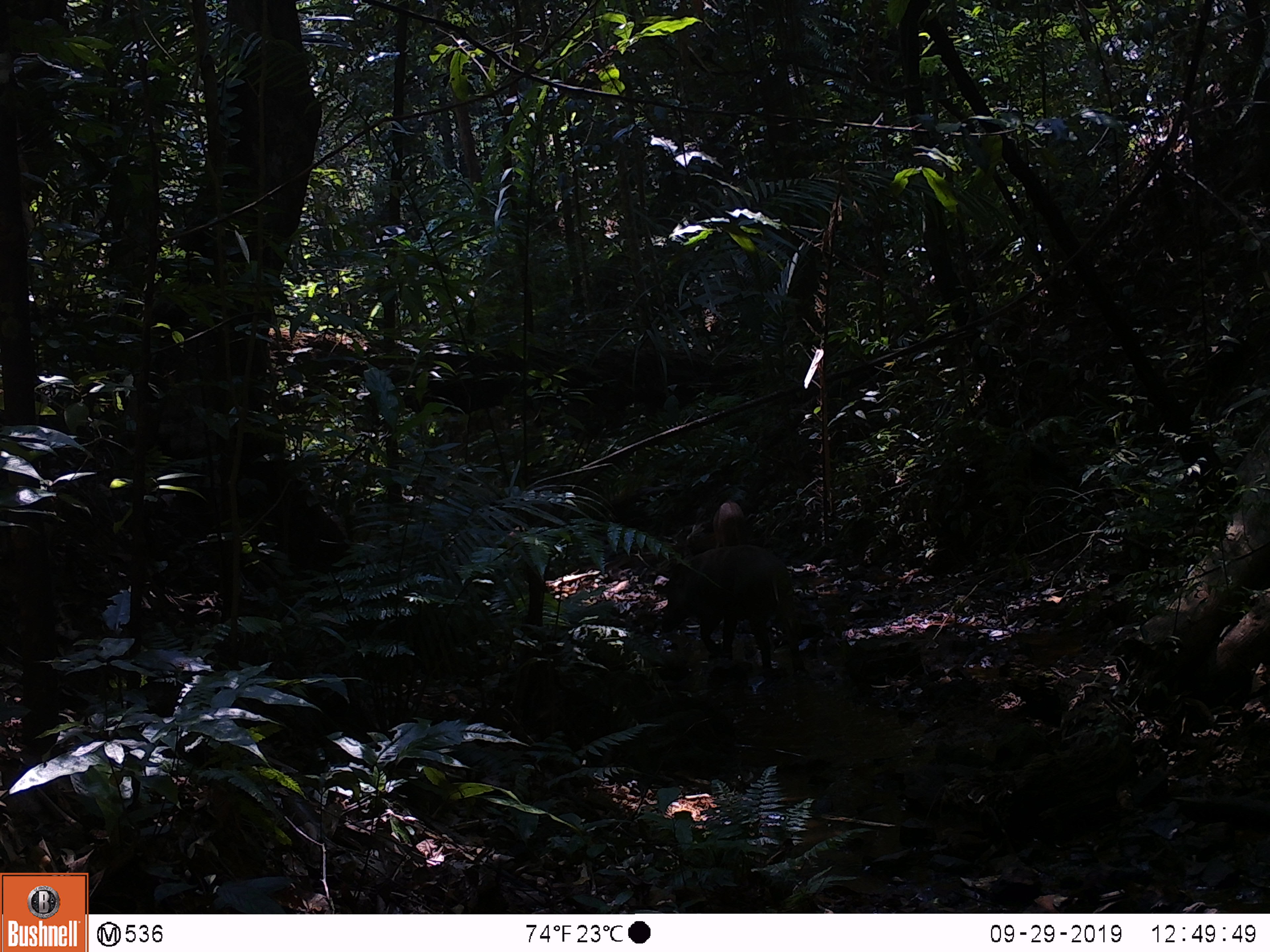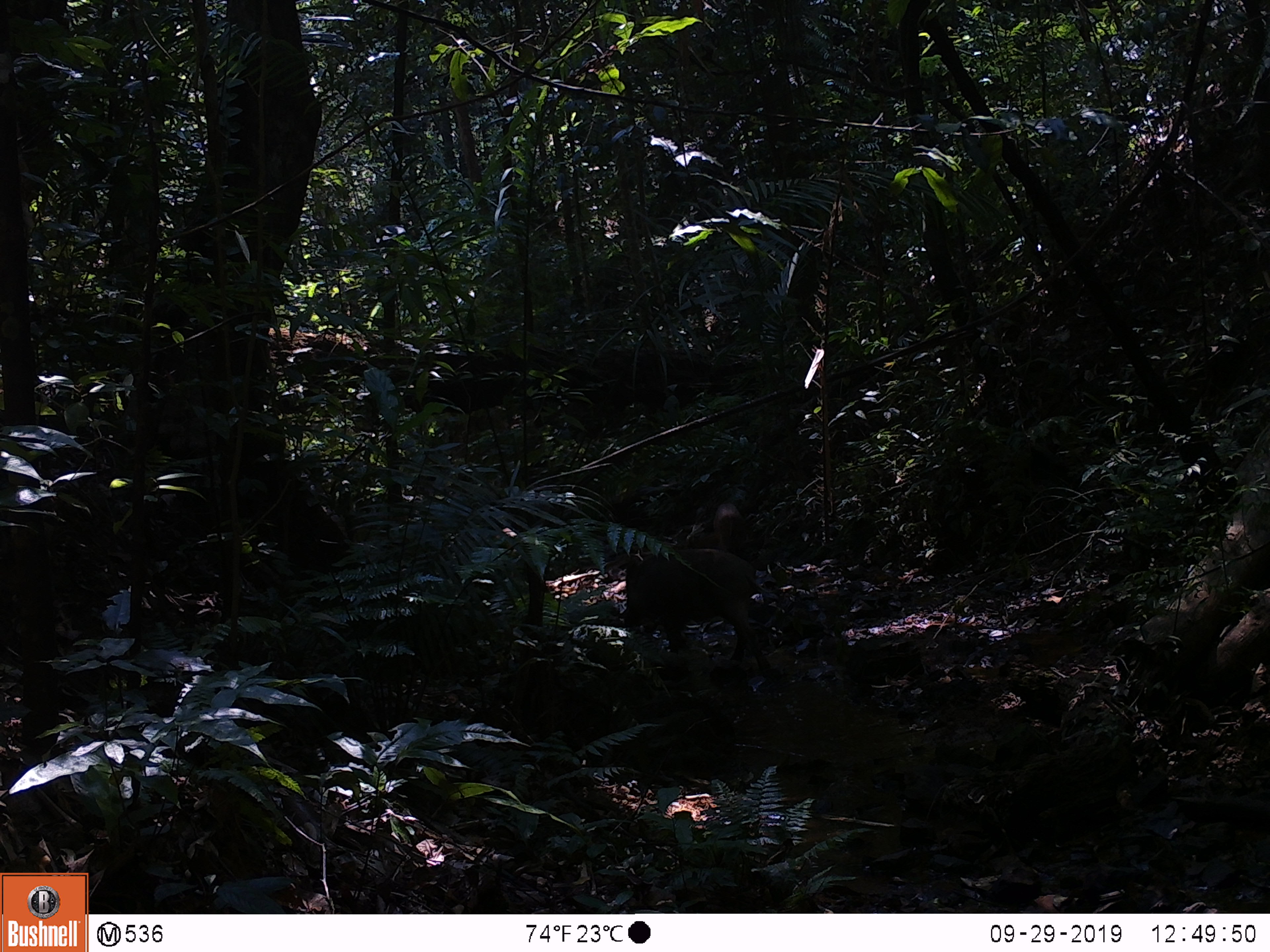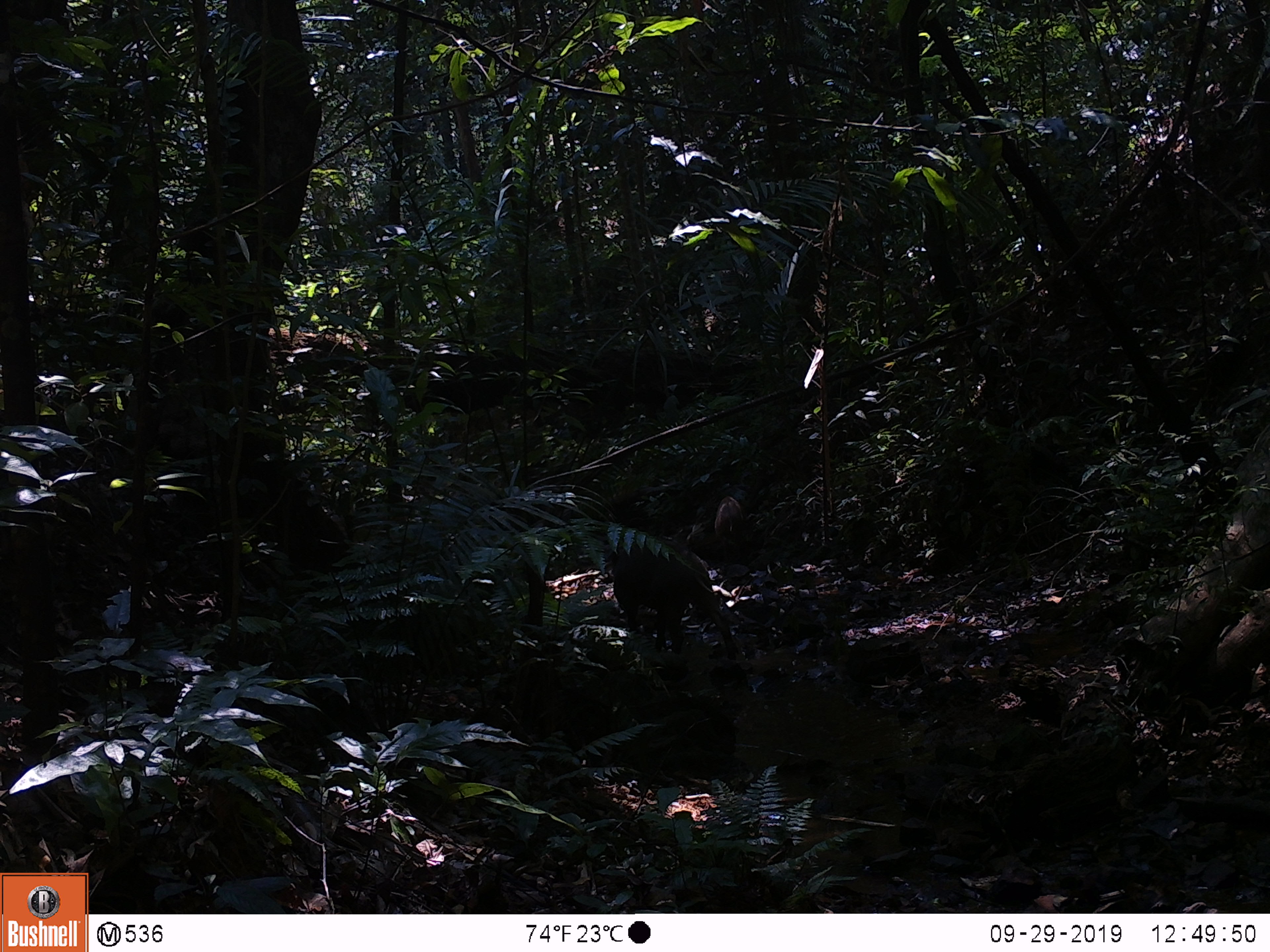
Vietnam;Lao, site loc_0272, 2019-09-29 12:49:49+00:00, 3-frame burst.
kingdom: Animalia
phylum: Chordata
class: Mammalia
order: Artiodactyla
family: Suidae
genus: Sus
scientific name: Sus scrofa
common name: eurasian wild pig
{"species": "eurasian wild pig (Sus scrofa)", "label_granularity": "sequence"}